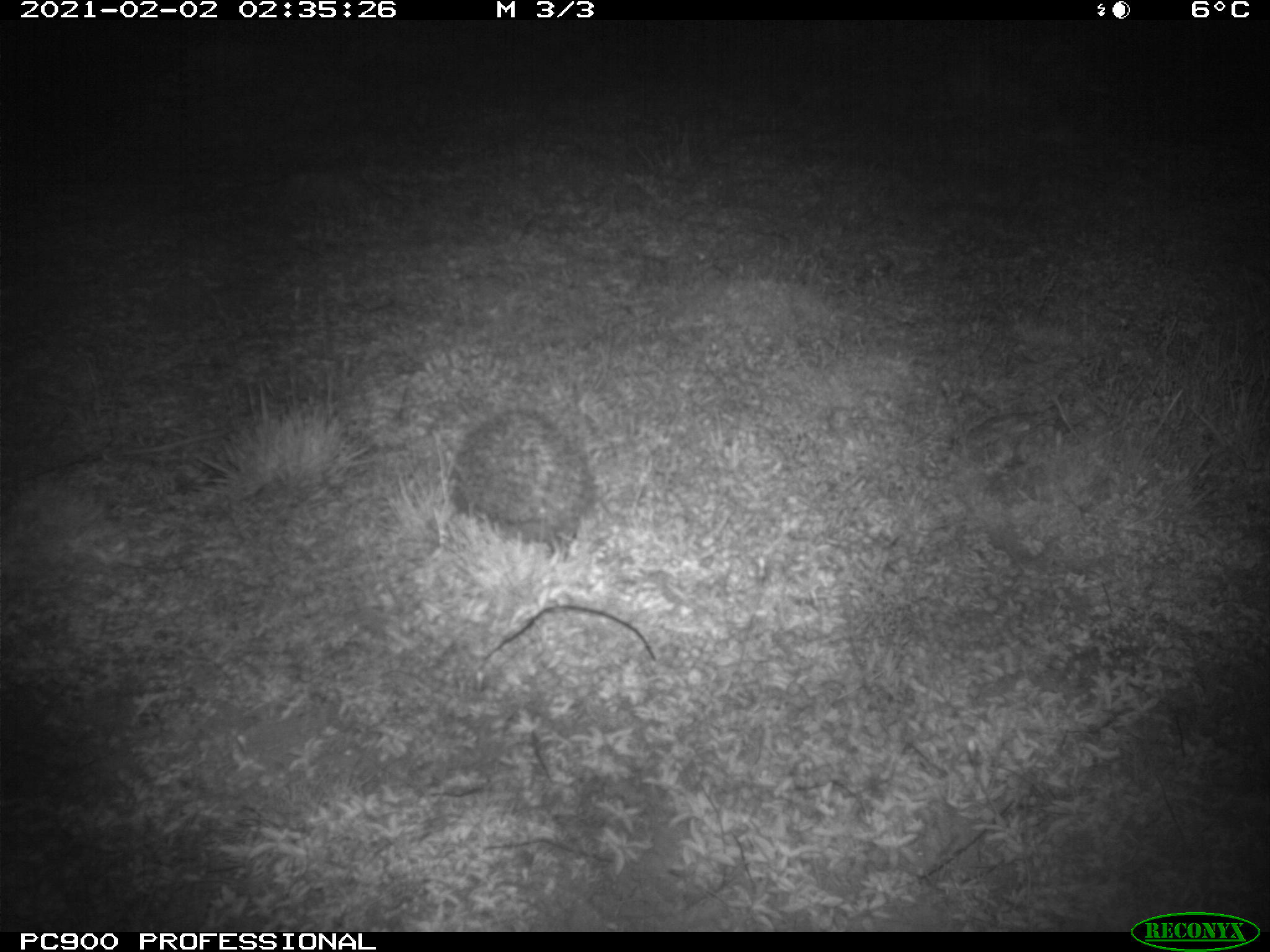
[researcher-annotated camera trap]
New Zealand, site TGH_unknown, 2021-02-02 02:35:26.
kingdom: Animalia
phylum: Chordata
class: Mammalia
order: Eulipotyphla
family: Erinaceidae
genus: Erinaceus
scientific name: Erinaceus europaeus europaeus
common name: european hedgehog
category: hedgehog